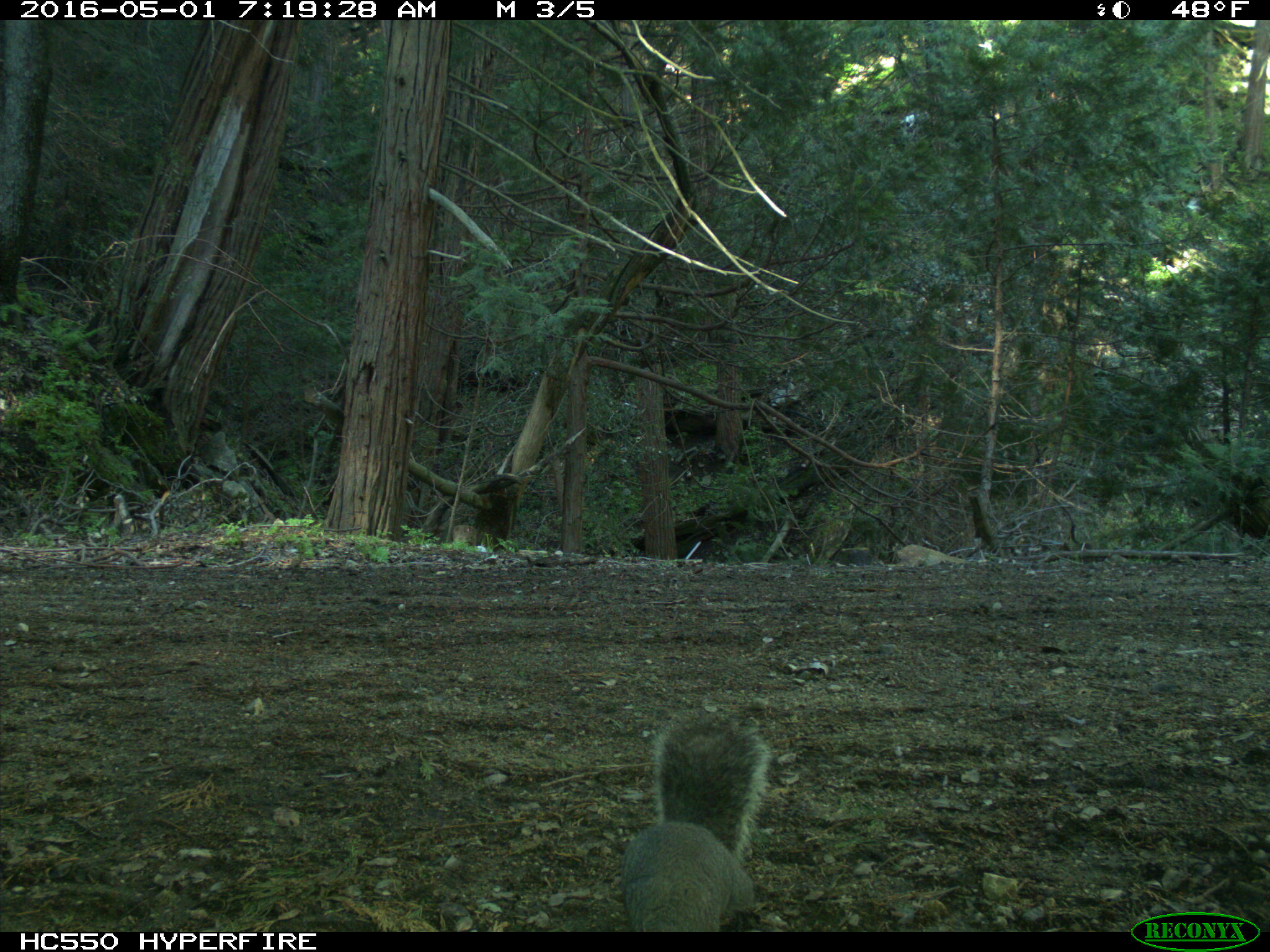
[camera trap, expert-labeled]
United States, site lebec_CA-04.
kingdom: Animalia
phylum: Chordata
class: Mammalia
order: Rodentia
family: Sciuridae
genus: Sciurus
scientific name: Sciurus carolinensis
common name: eastern gray squirrel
Sciurus carolinensis (eastern gray squirrel).